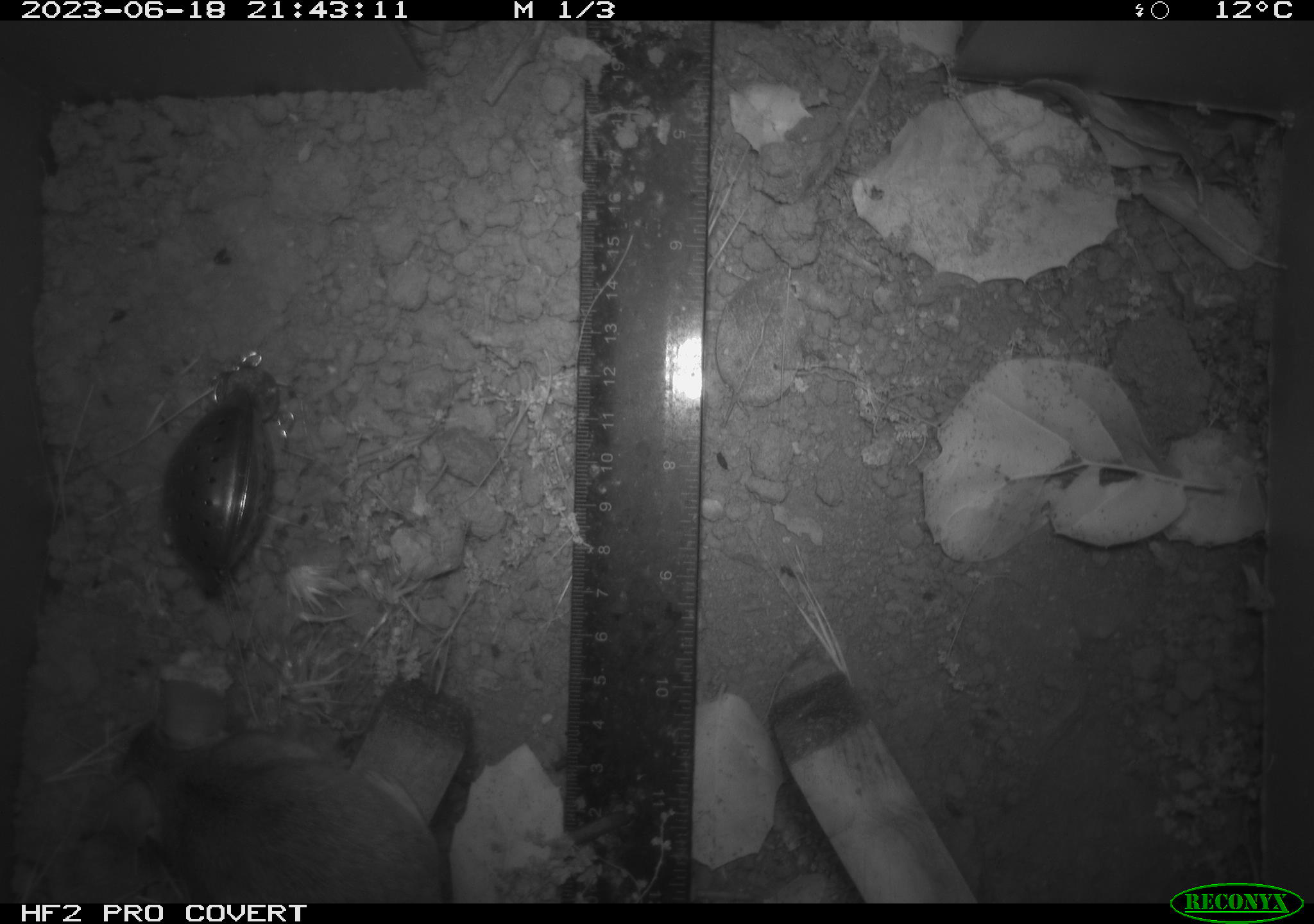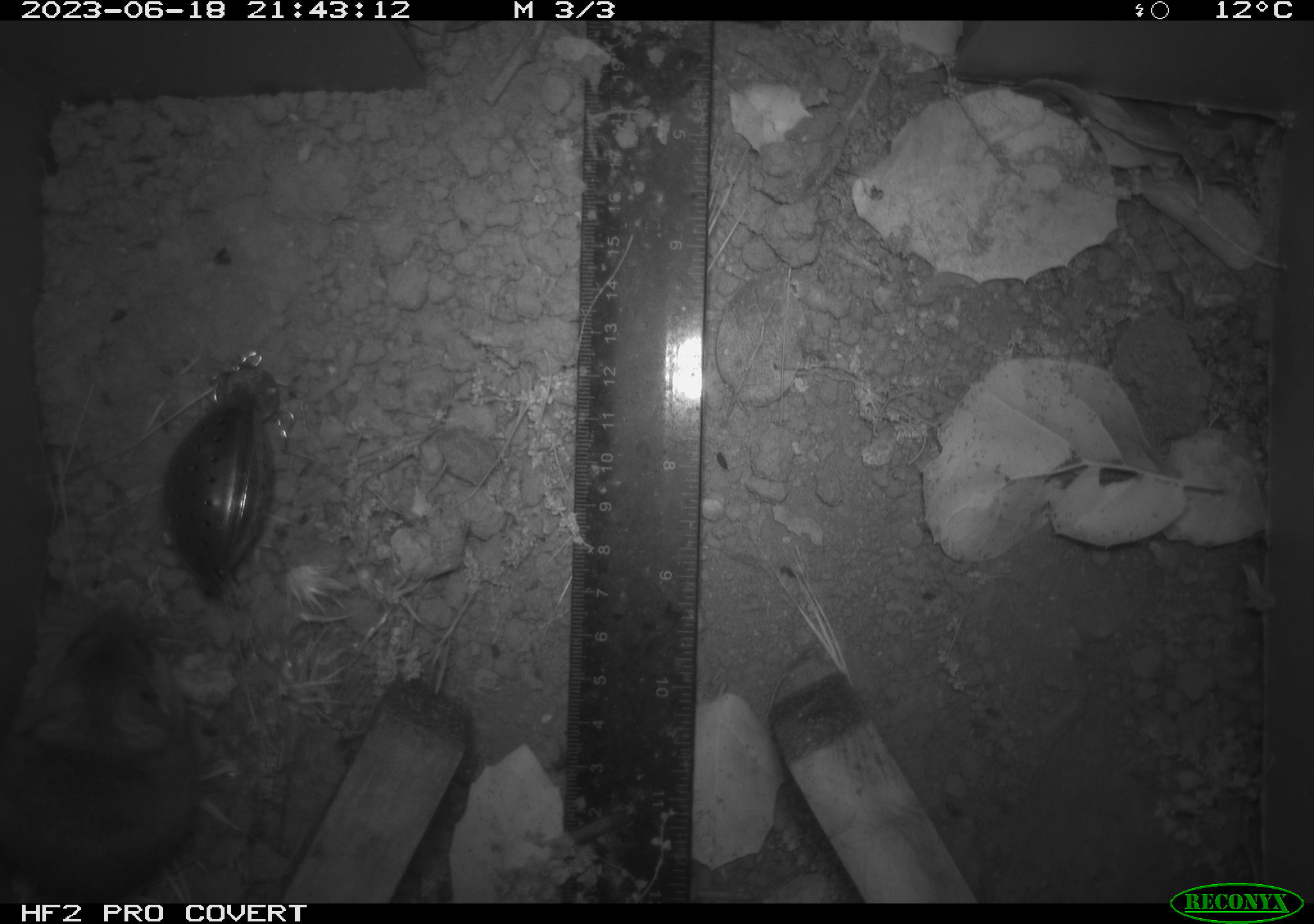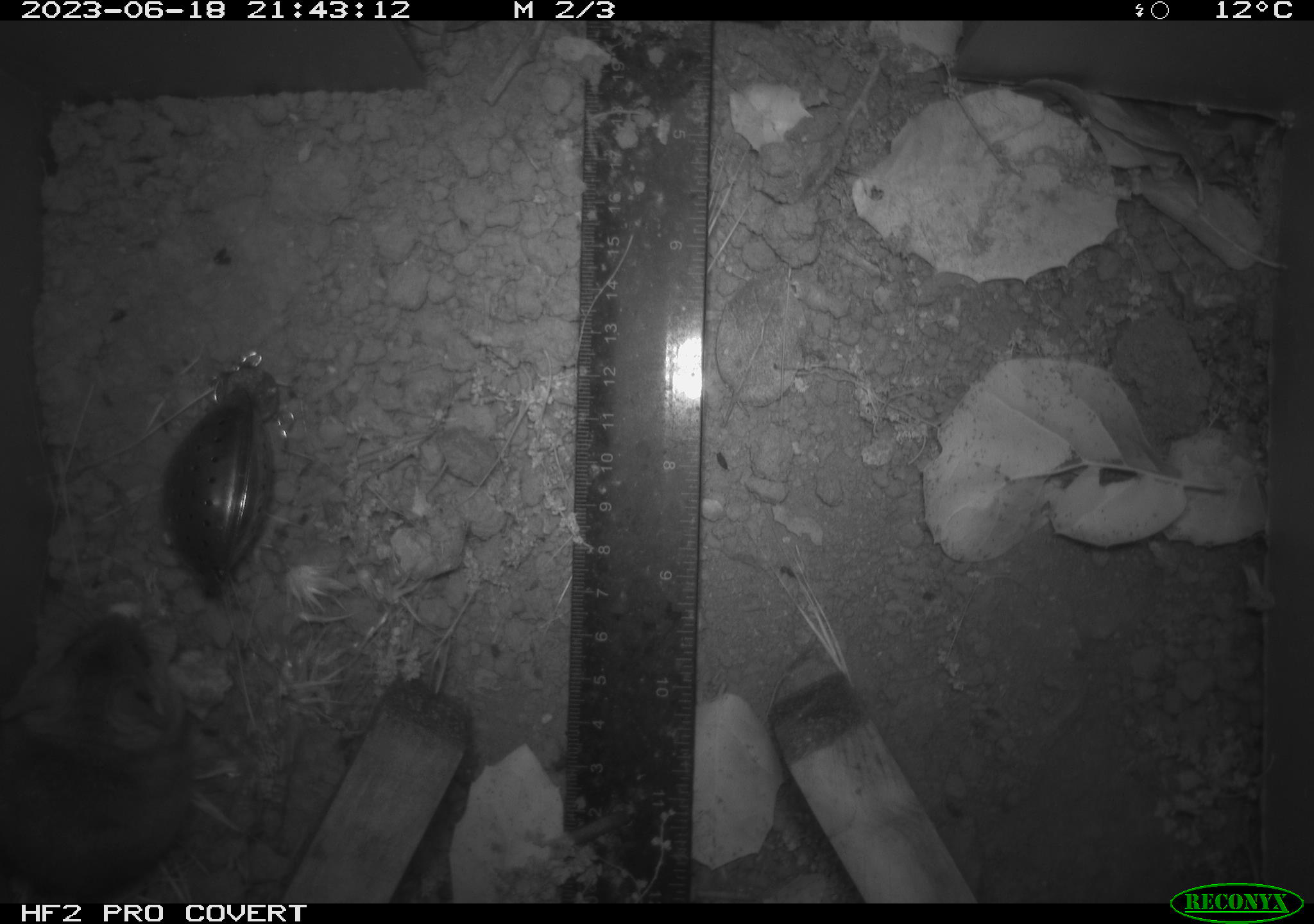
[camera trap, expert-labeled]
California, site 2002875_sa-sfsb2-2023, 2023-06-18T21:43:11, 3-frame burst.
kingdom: Animalia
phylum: Chordata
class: Mammalia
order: Rodentia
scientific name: Rodentia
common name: mouse species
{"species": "mouse species (Rodentia)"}